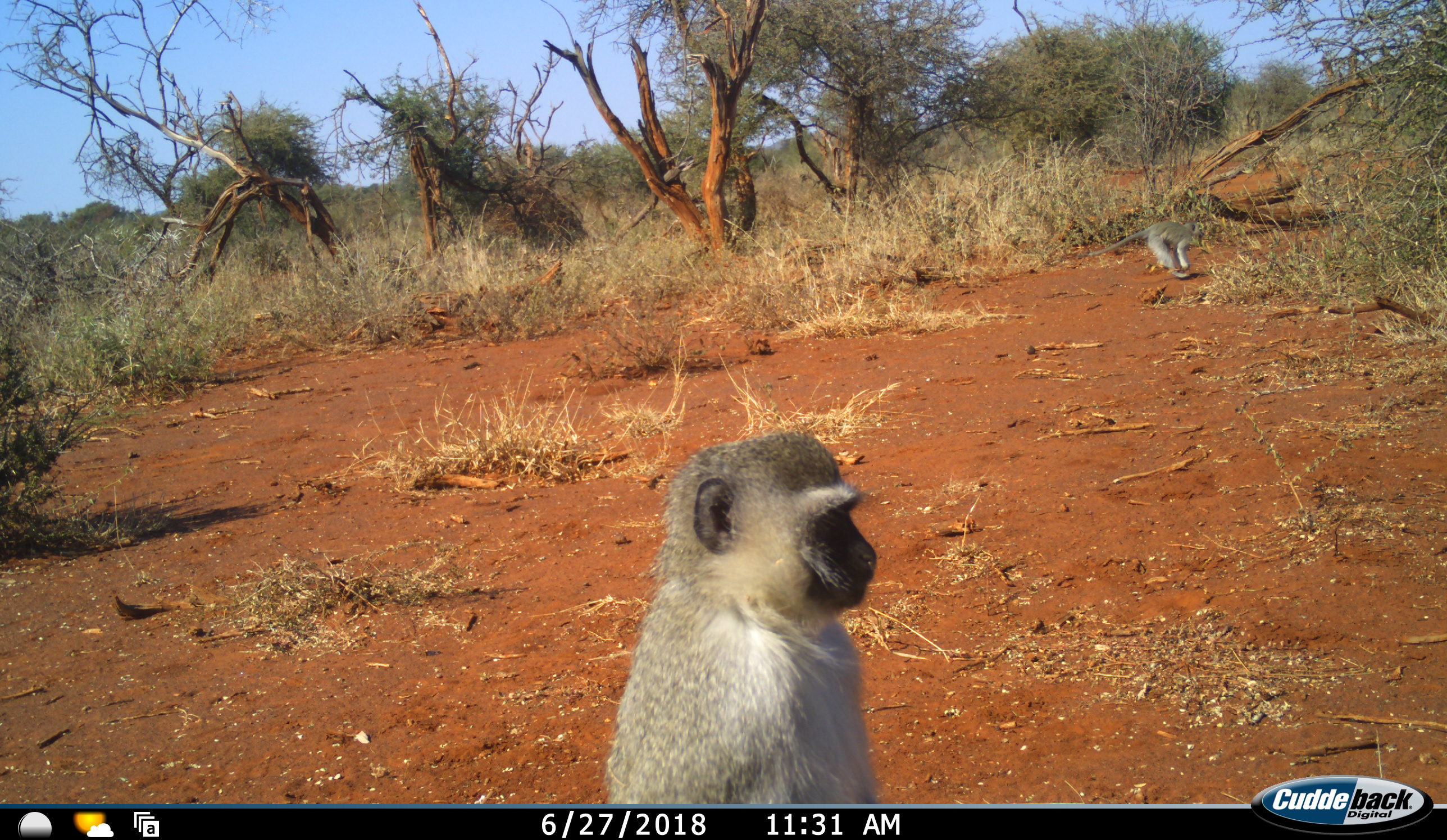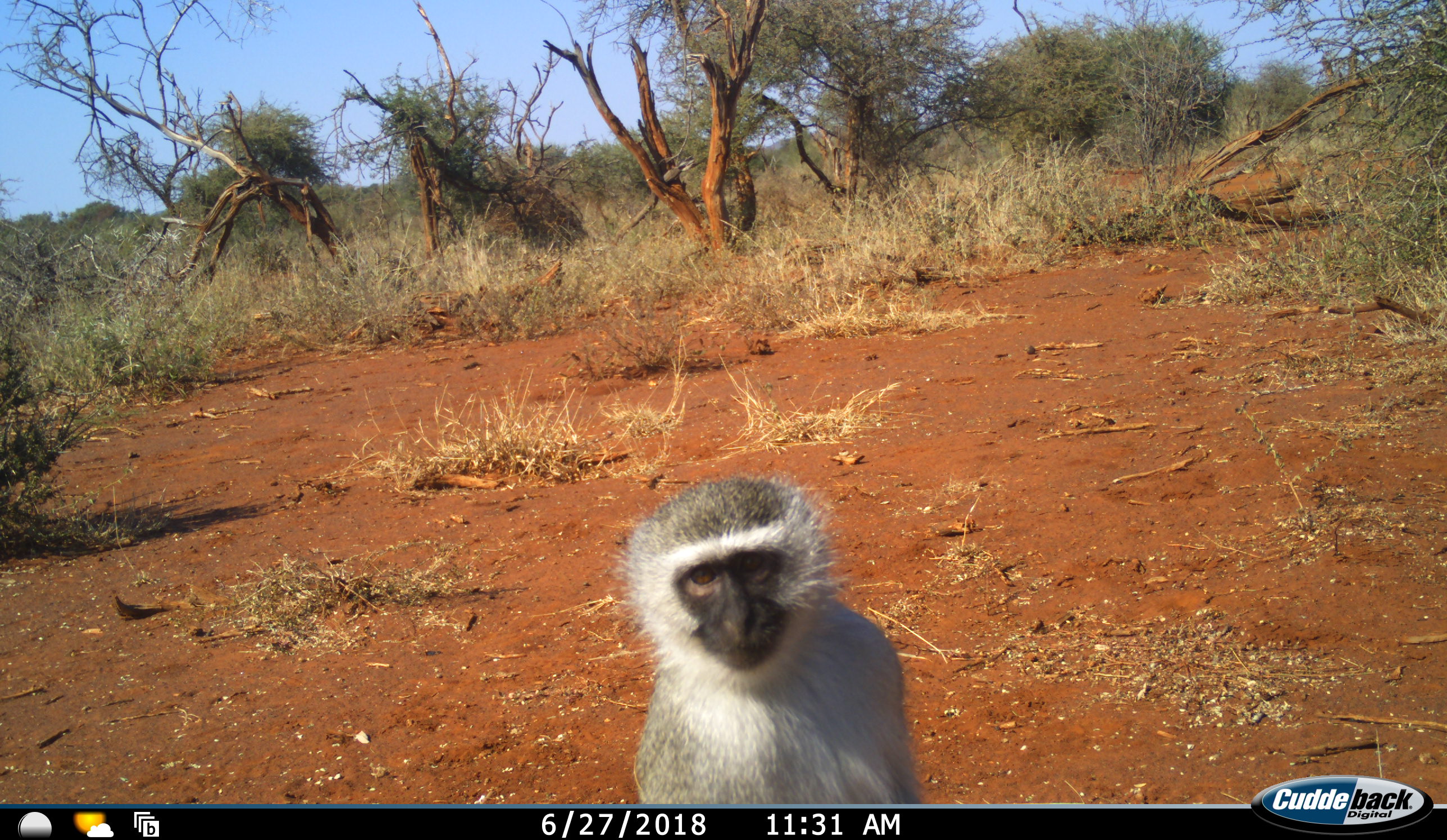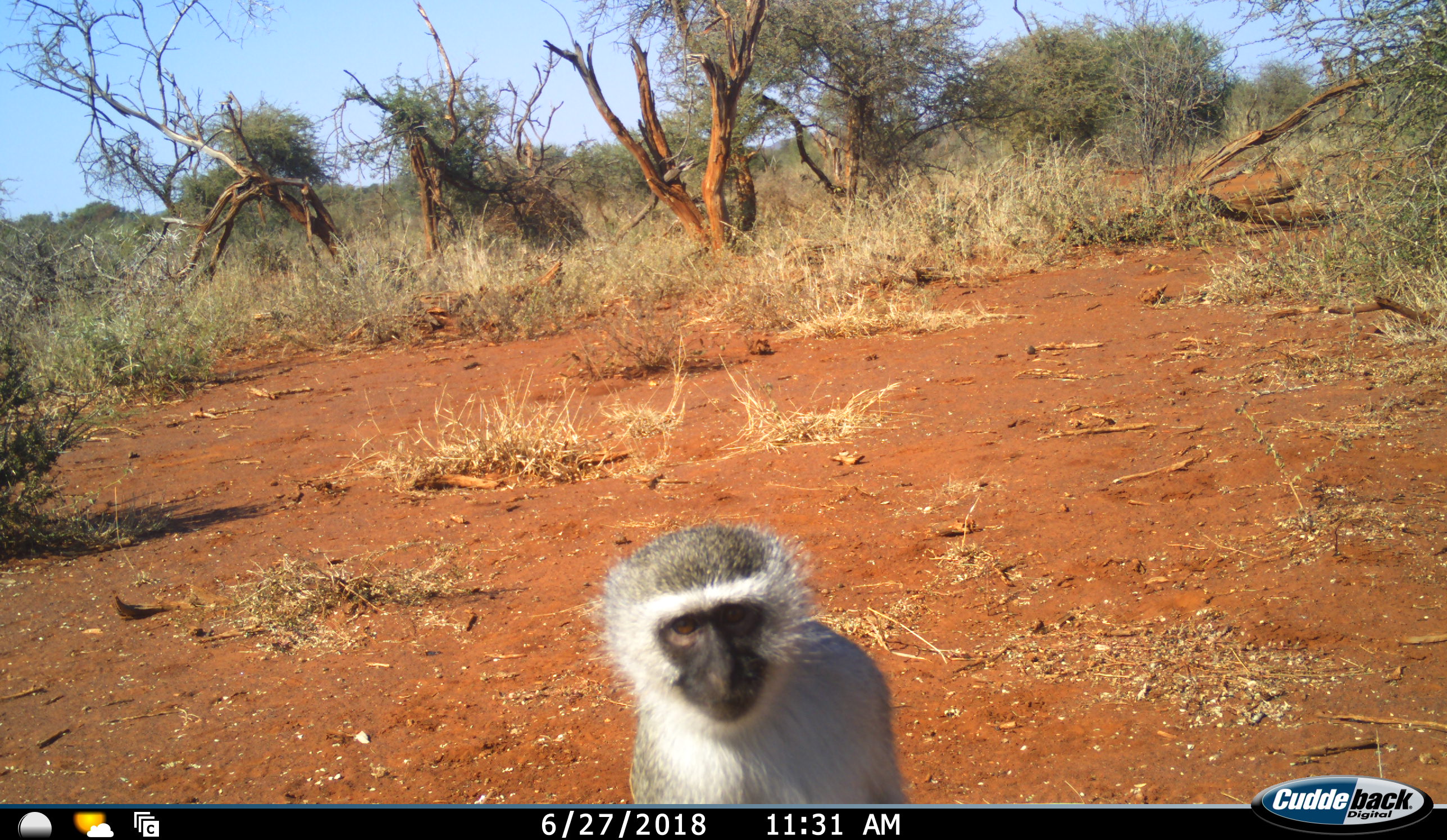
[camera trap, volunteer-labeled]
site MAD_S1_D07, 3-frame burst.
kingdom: Animalia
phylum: Chordata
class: Mammalia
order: Primates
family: Cercopithecidae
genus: Chlorocebus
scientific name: Chlorocebus pygerythrus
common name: vervet monkey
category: monkeyvervet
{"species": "monkeyvervet (vervet monkey) (Chlorocebus pygerythrus)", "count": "2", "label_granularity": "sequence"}